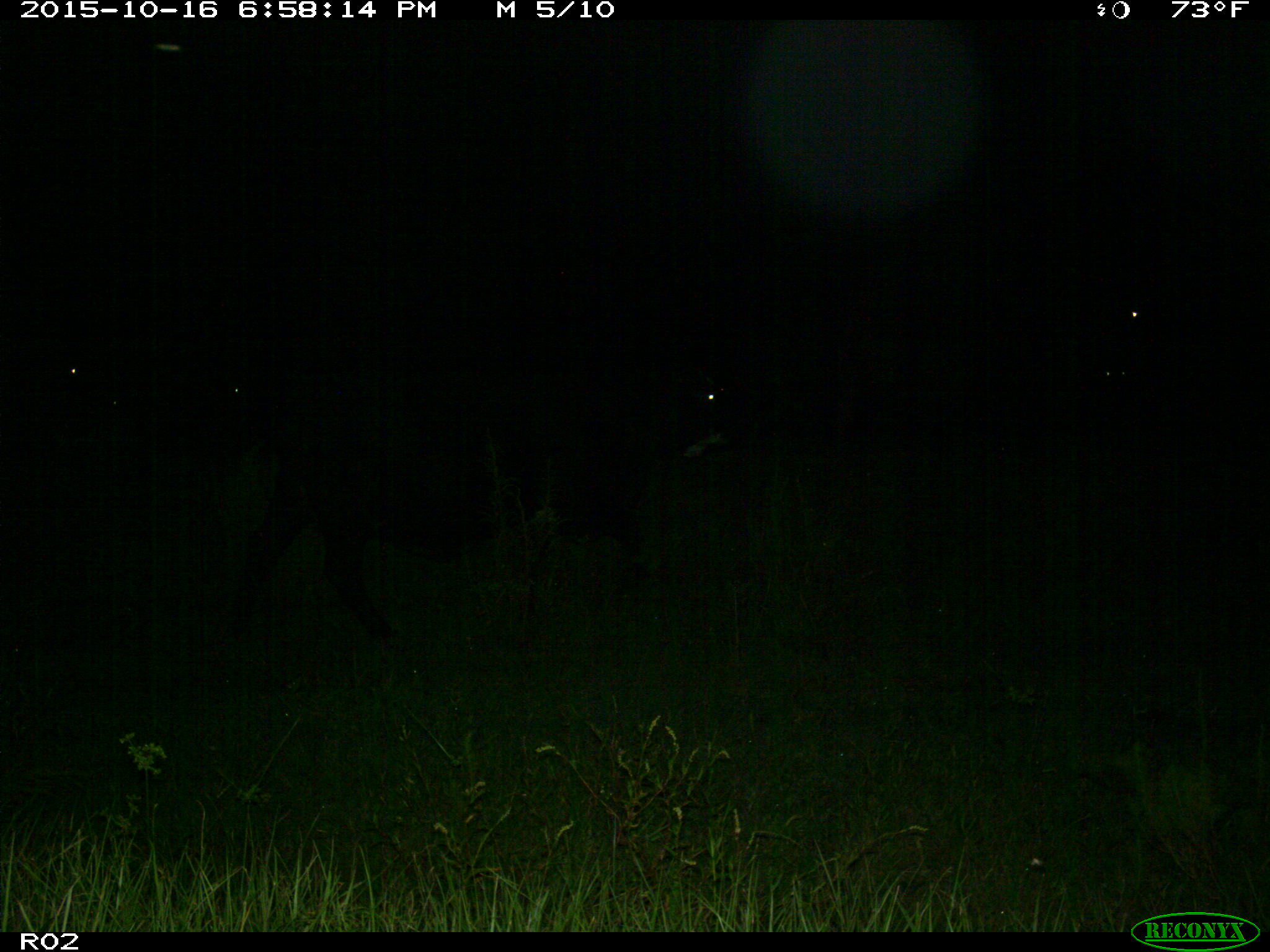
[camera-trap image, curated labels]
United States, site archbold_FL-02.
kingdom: Animalia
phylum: Chordata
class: Mammalia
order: Artiodactyla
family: Bovidae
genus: Bos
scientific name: Bos taurus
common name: domestic cow